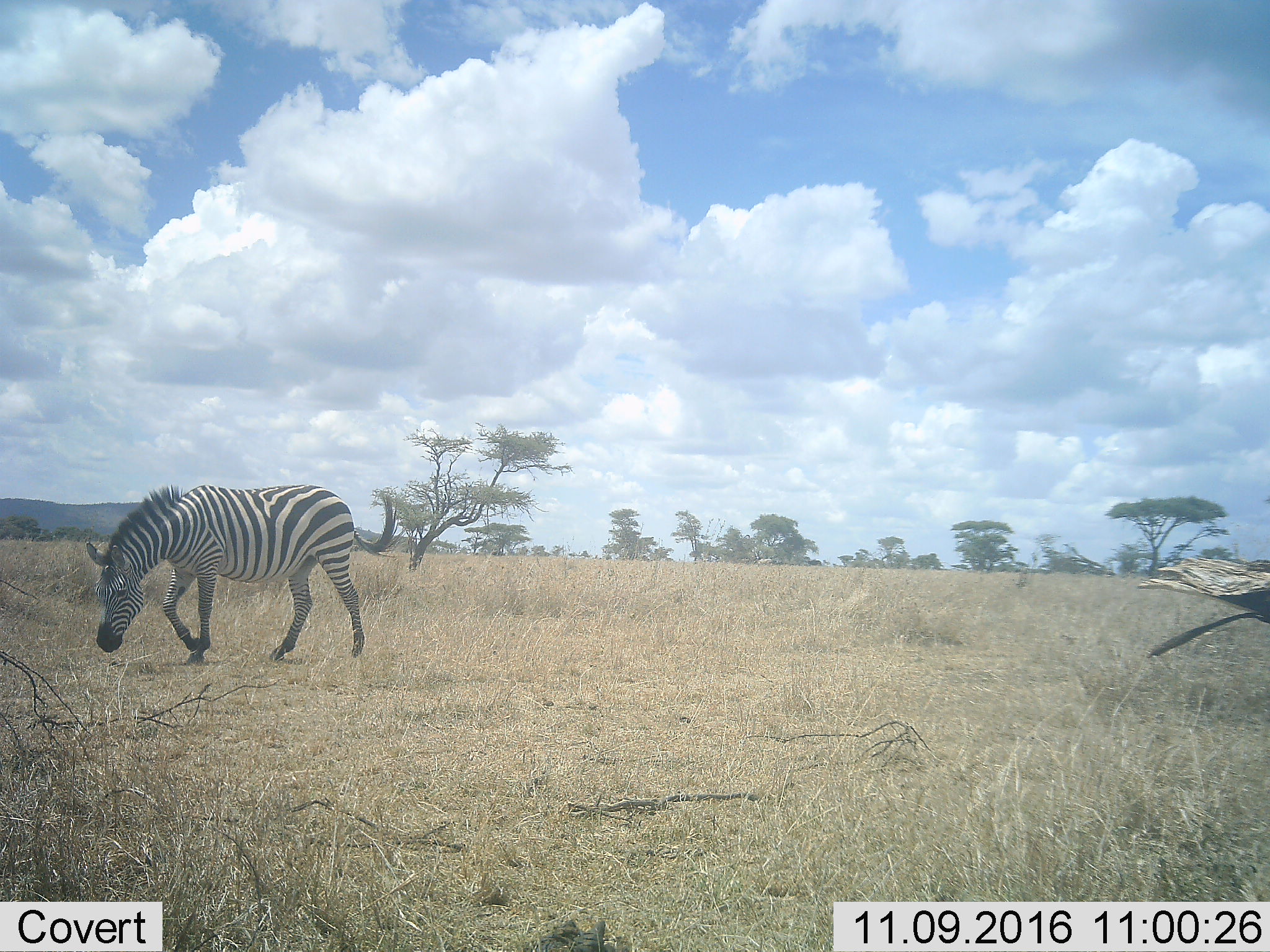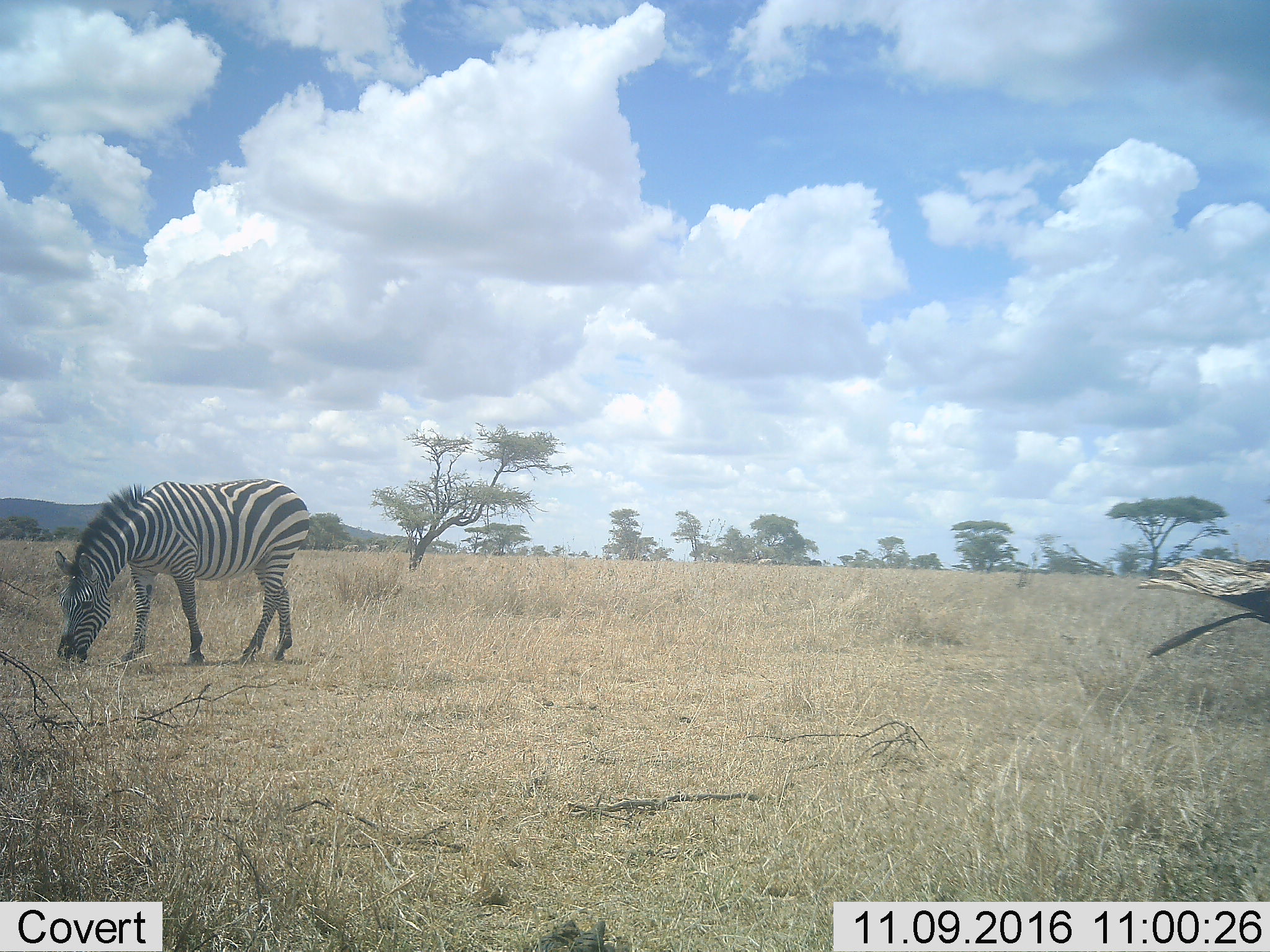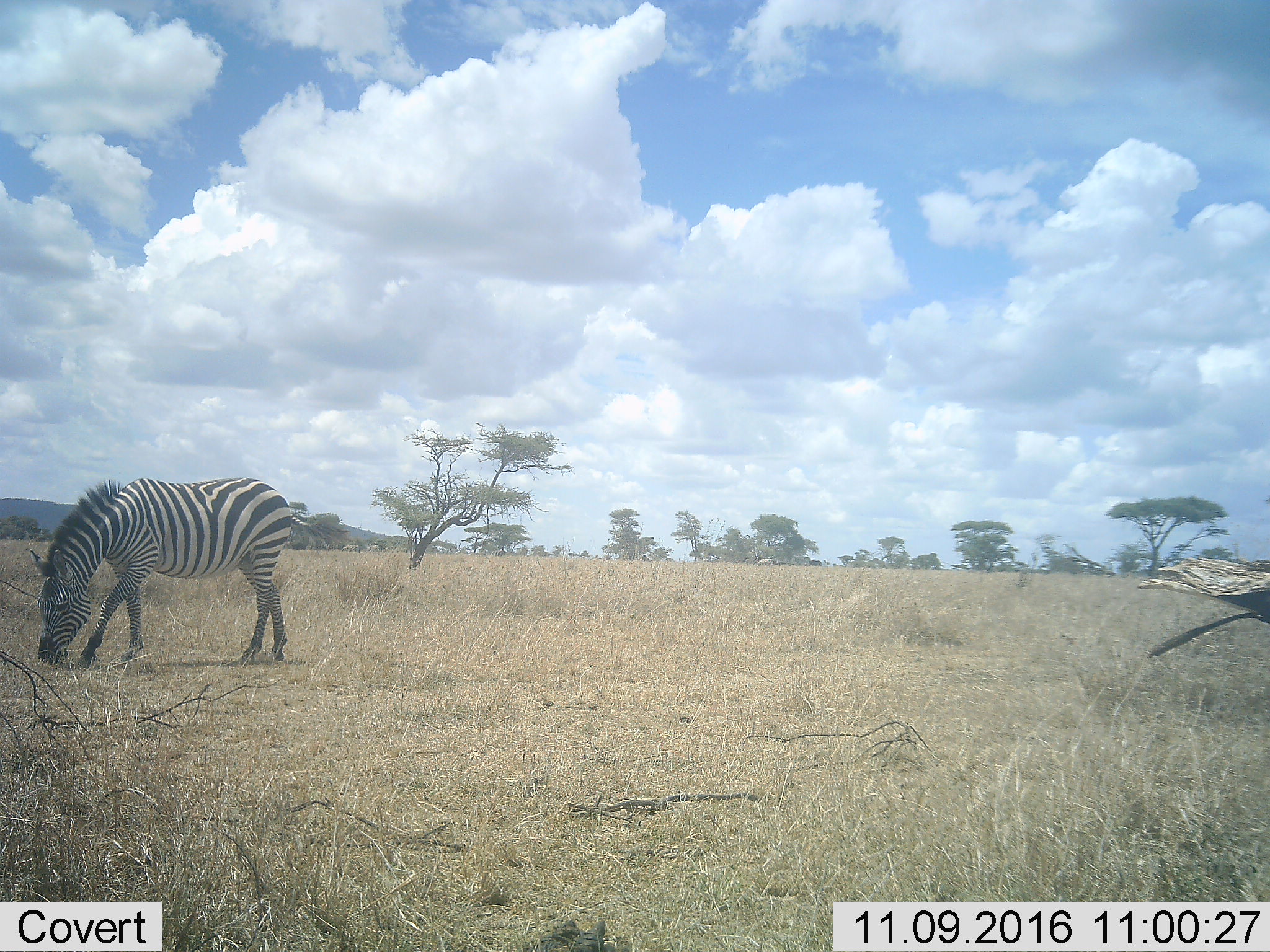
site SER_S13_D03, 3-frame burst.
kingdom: Animalia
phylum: Chordata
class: Mammalia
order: Perissodactyla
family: Equidae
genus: Equus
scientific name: Equus quagga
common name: plains zebra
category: zebraplains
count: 1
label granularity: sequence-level